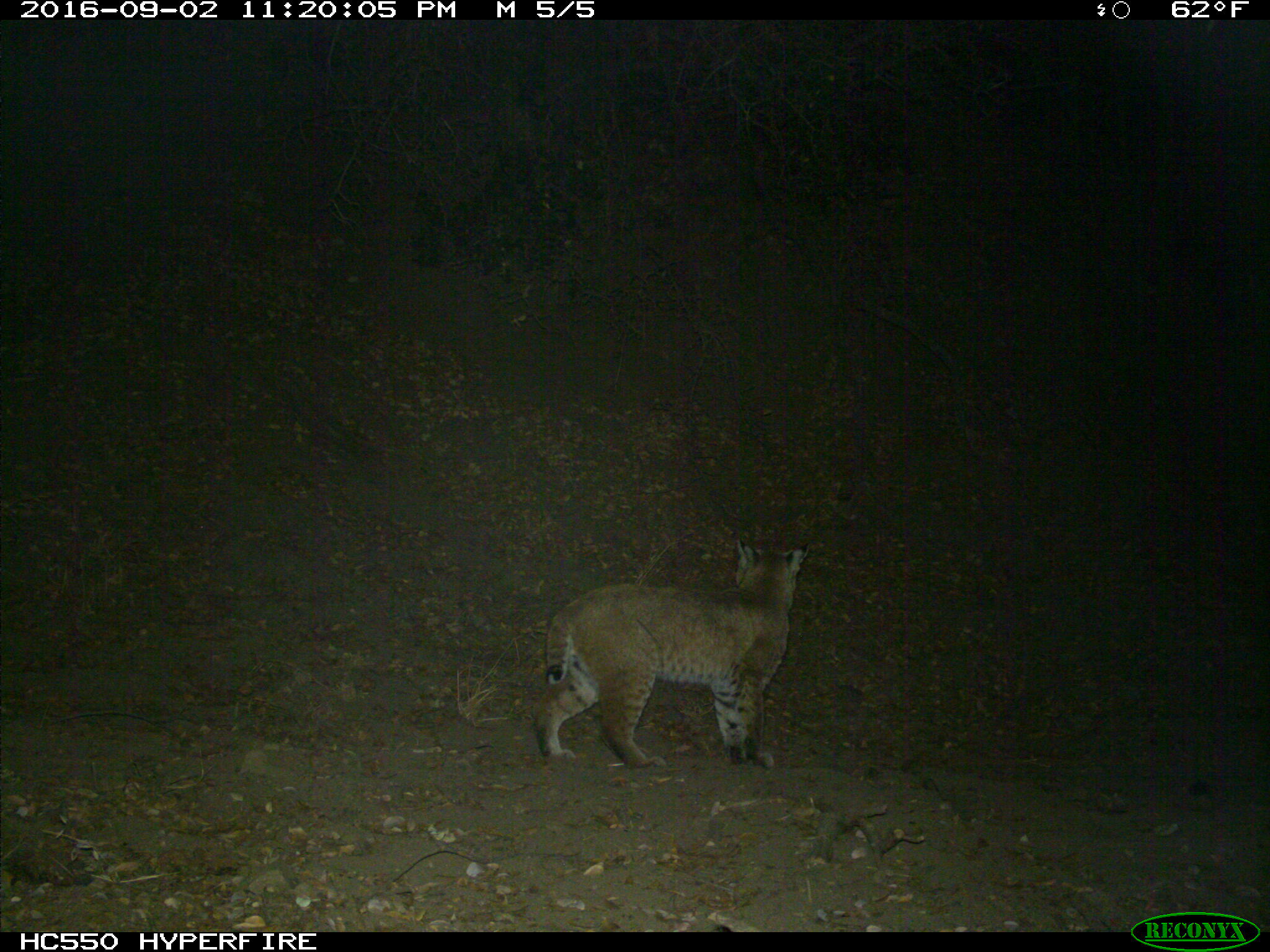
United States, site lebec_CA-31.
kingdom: Animalia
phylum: Chordata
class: Mammalia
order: Carnivora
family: Felidae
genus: Lynx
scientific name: Lynx rufus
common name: bobcat